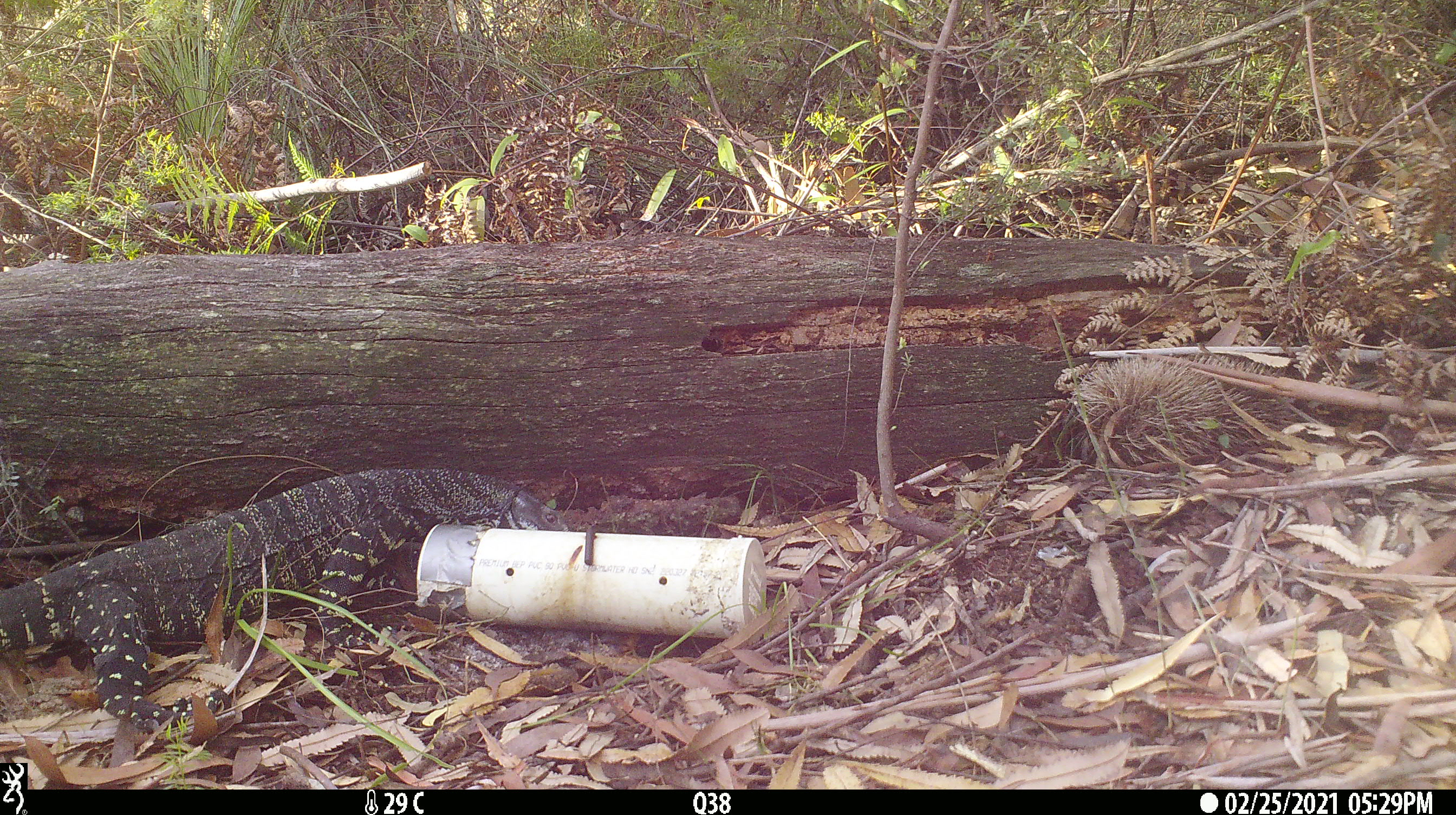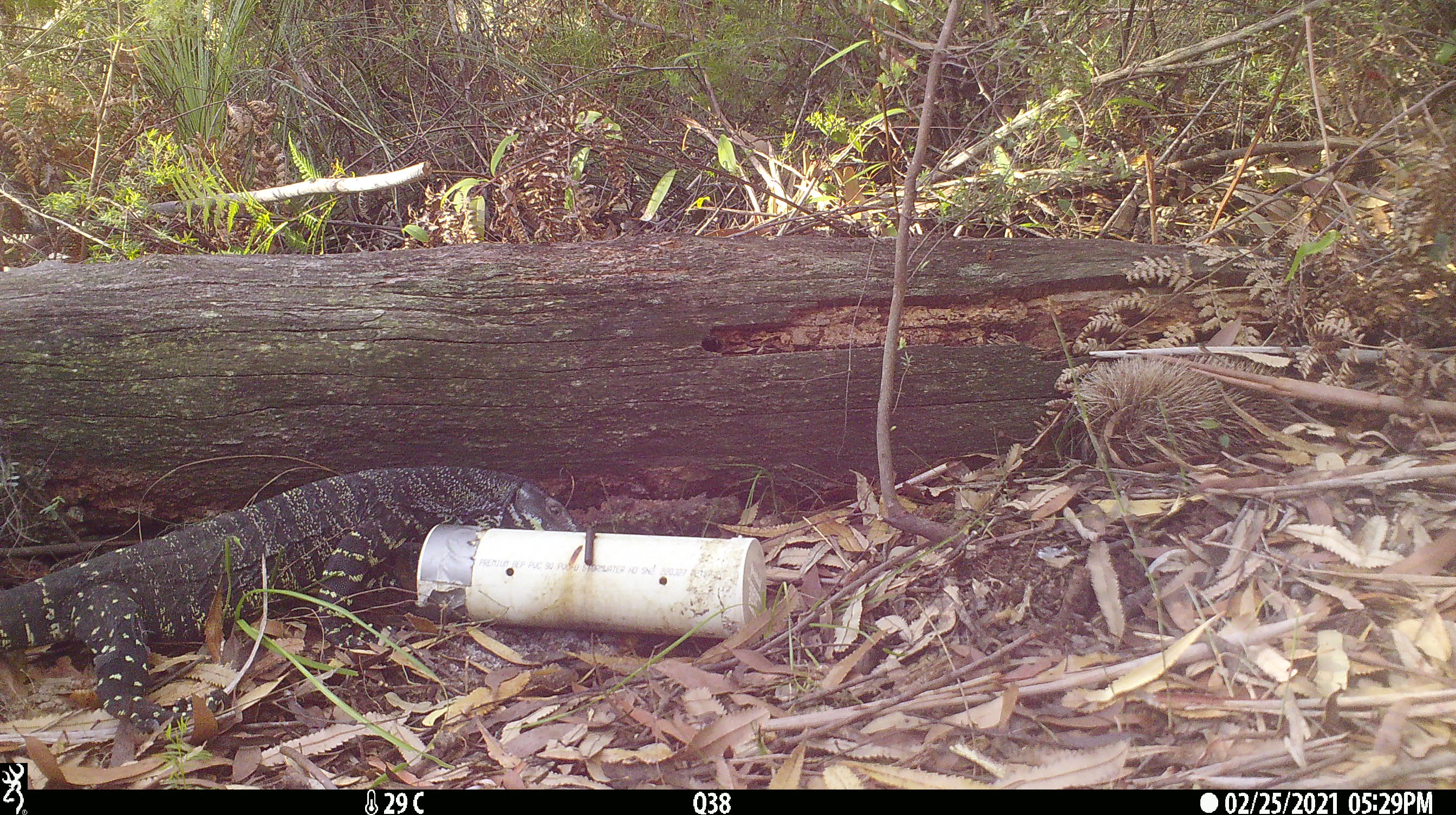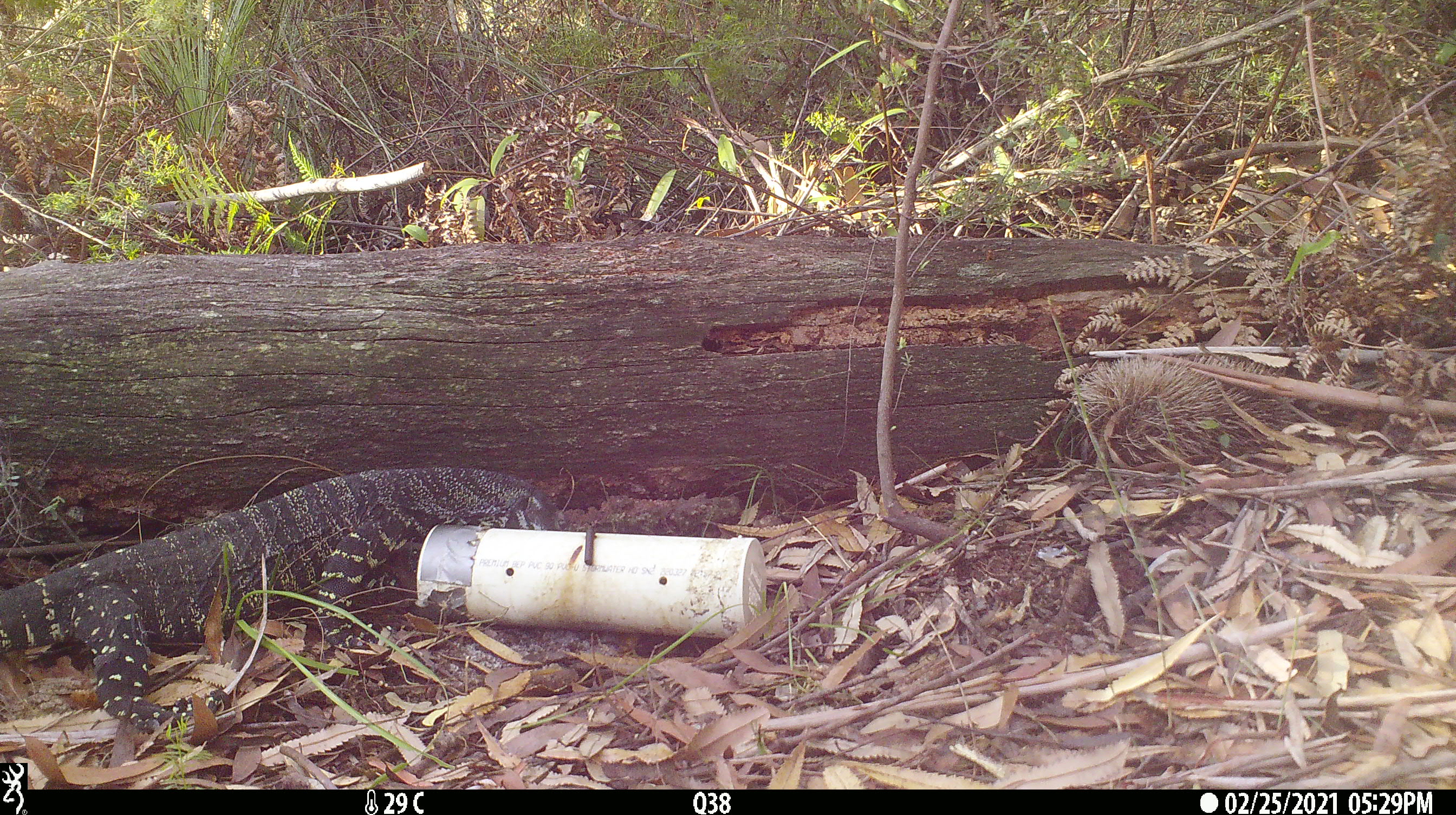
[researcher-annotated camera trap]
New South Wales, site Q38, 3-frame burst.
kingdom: Animalia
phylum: Chordata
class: Reptilia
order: Squamata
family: Varanidae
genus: Varanus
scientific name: Varanus varius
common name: lace monitor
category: goanna